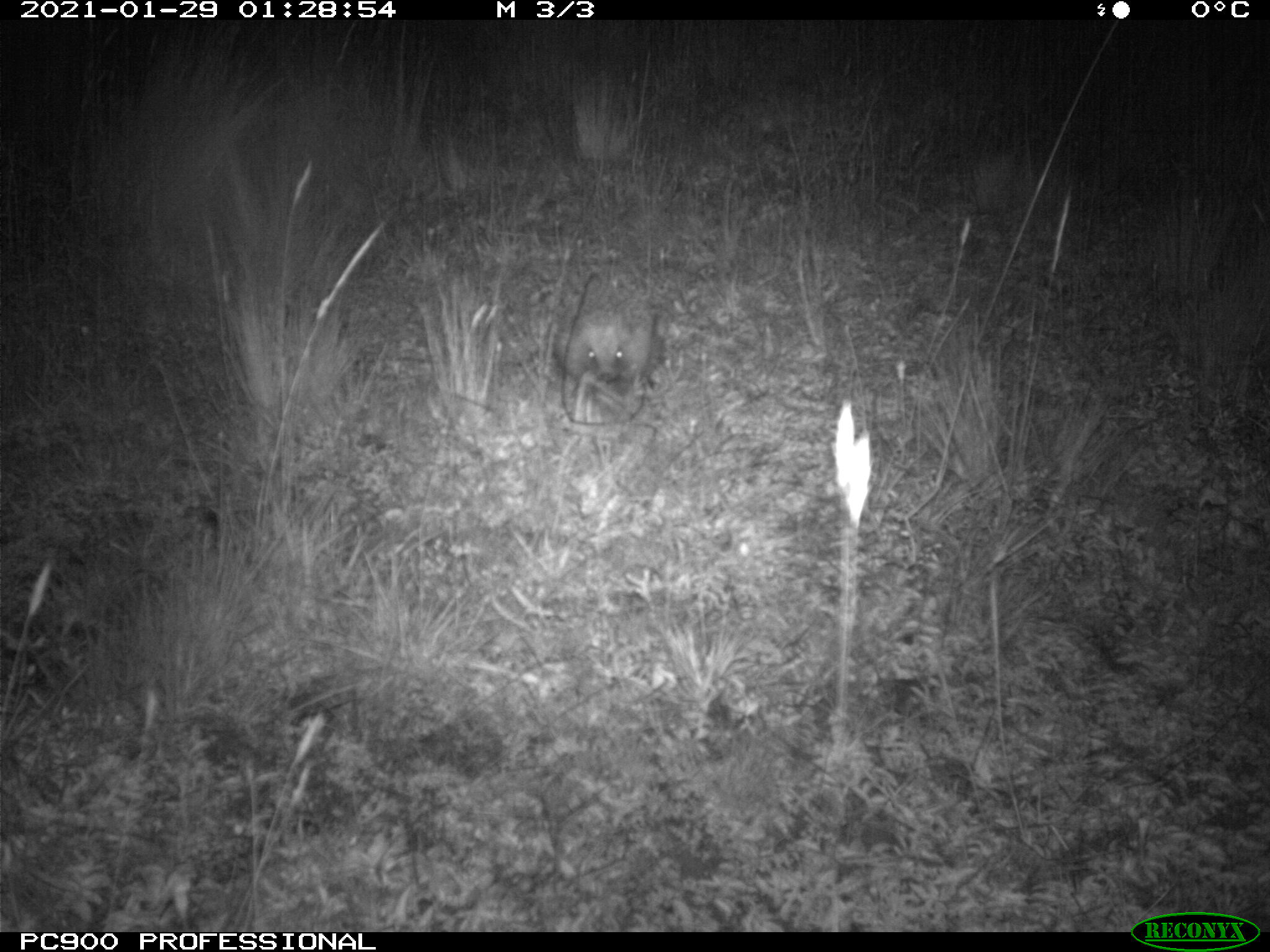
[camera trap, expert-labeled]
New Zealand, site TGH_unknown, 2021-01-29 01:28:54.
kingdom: Animalia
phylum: Chordata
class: Mammalia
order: Eulipotyphla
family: Erinaceidae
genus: Erinaceus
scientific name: Erinaceus europaeus europaeus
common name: european hedgehog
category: hedgehog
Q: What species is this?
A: Hedgehog (european hedgehog) (Erinaceus europaeus europaeus).